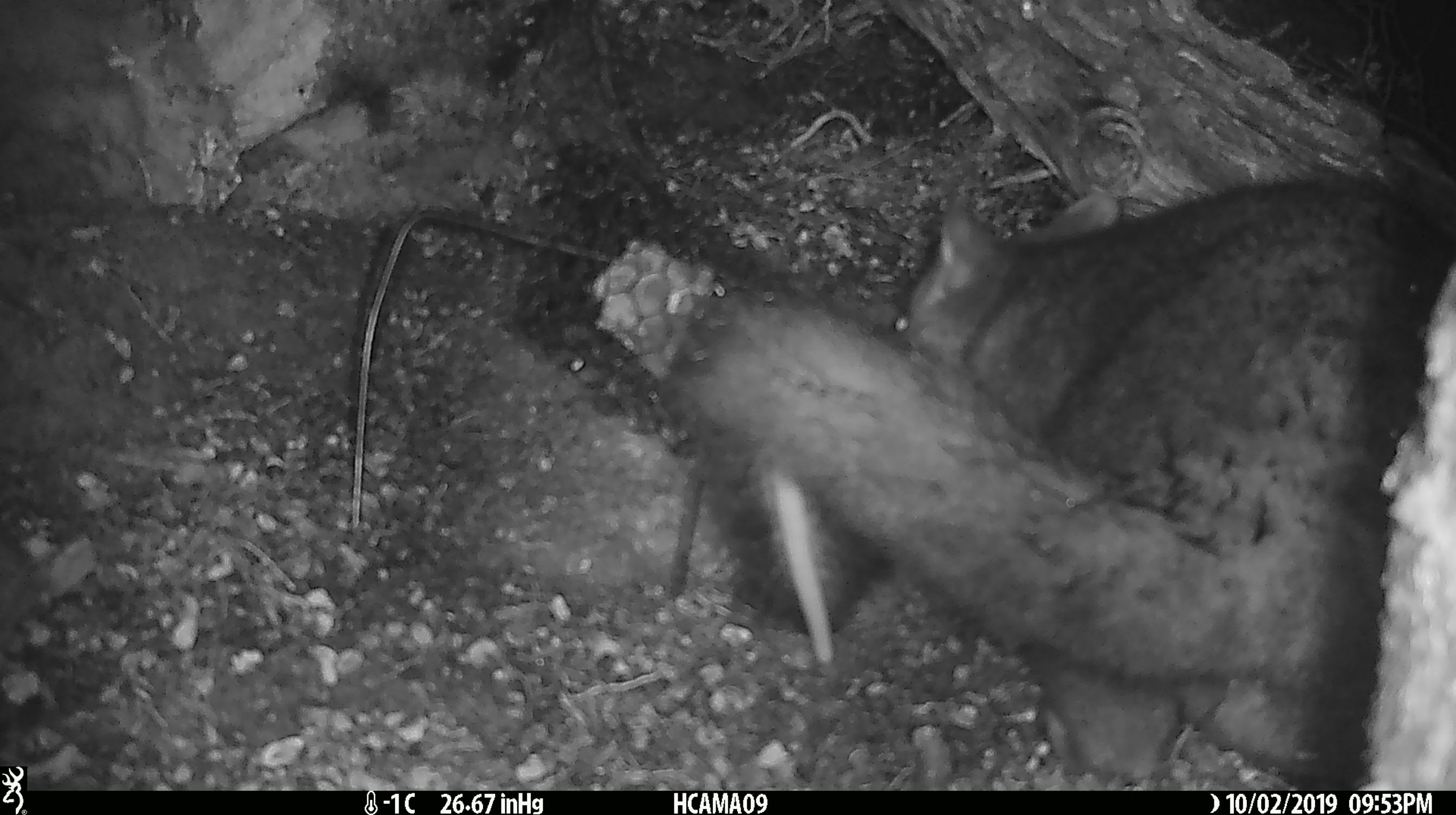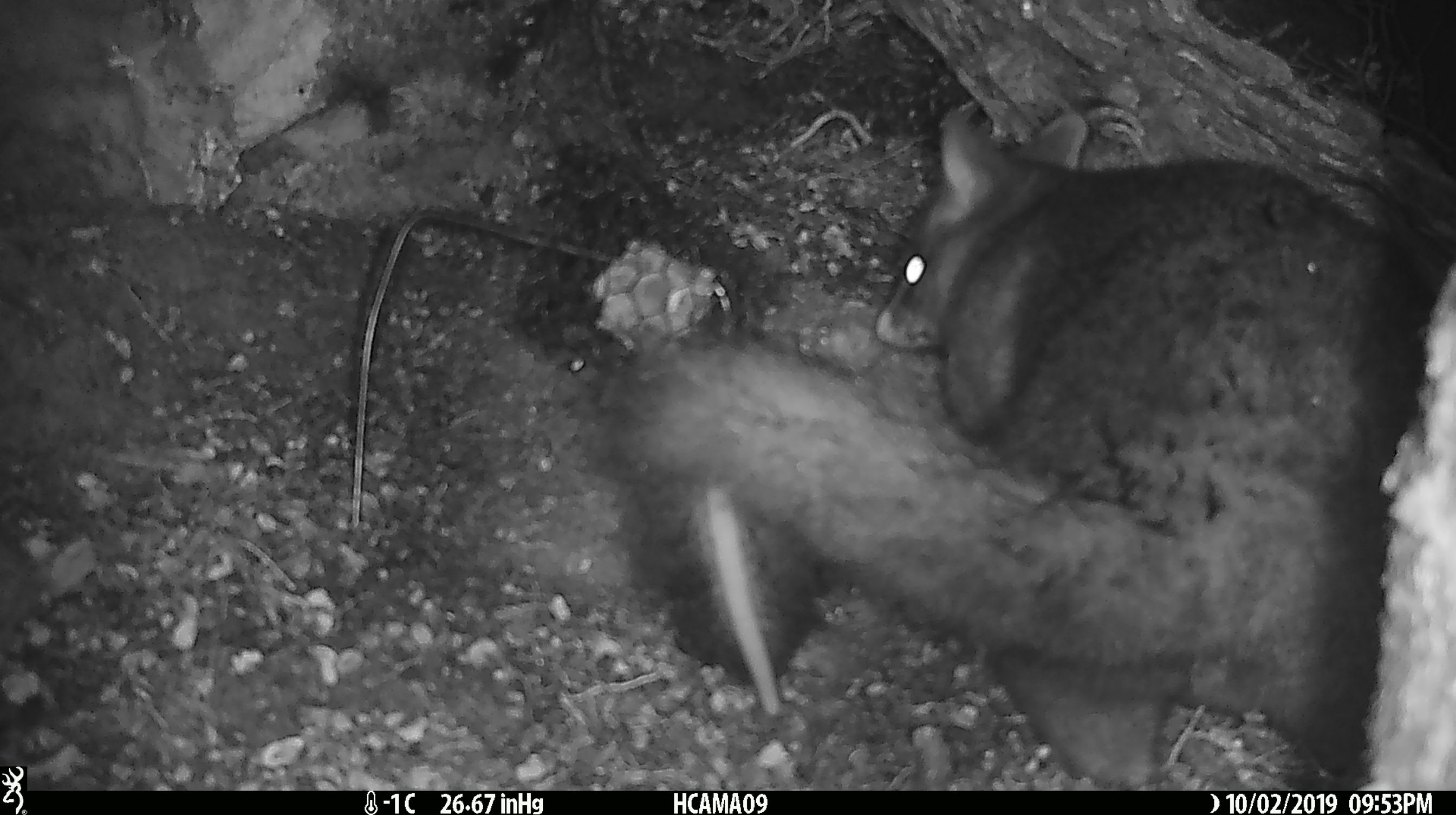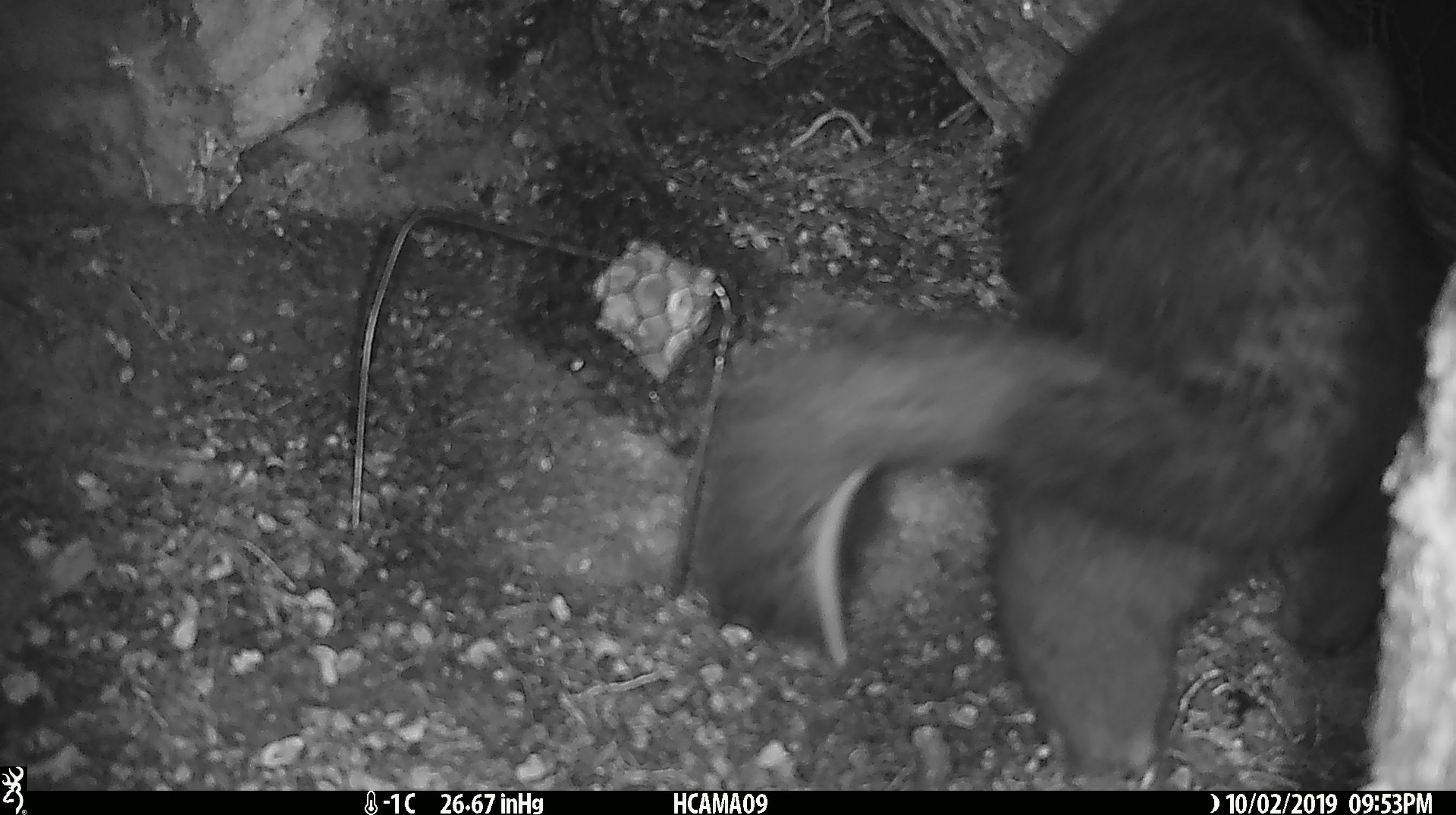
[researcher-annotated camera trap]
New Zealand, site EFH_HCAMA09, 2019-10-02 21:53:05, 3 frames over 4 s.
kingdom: Animalia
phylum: Chordata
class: Mammalia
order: Diprotodontia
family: Phalangeridae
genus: Trichosurus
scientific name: Trichosurus vulpecula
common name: common brushtail possum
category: possum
Possum (common brushtail possum) (Trichosurus vulpecula).